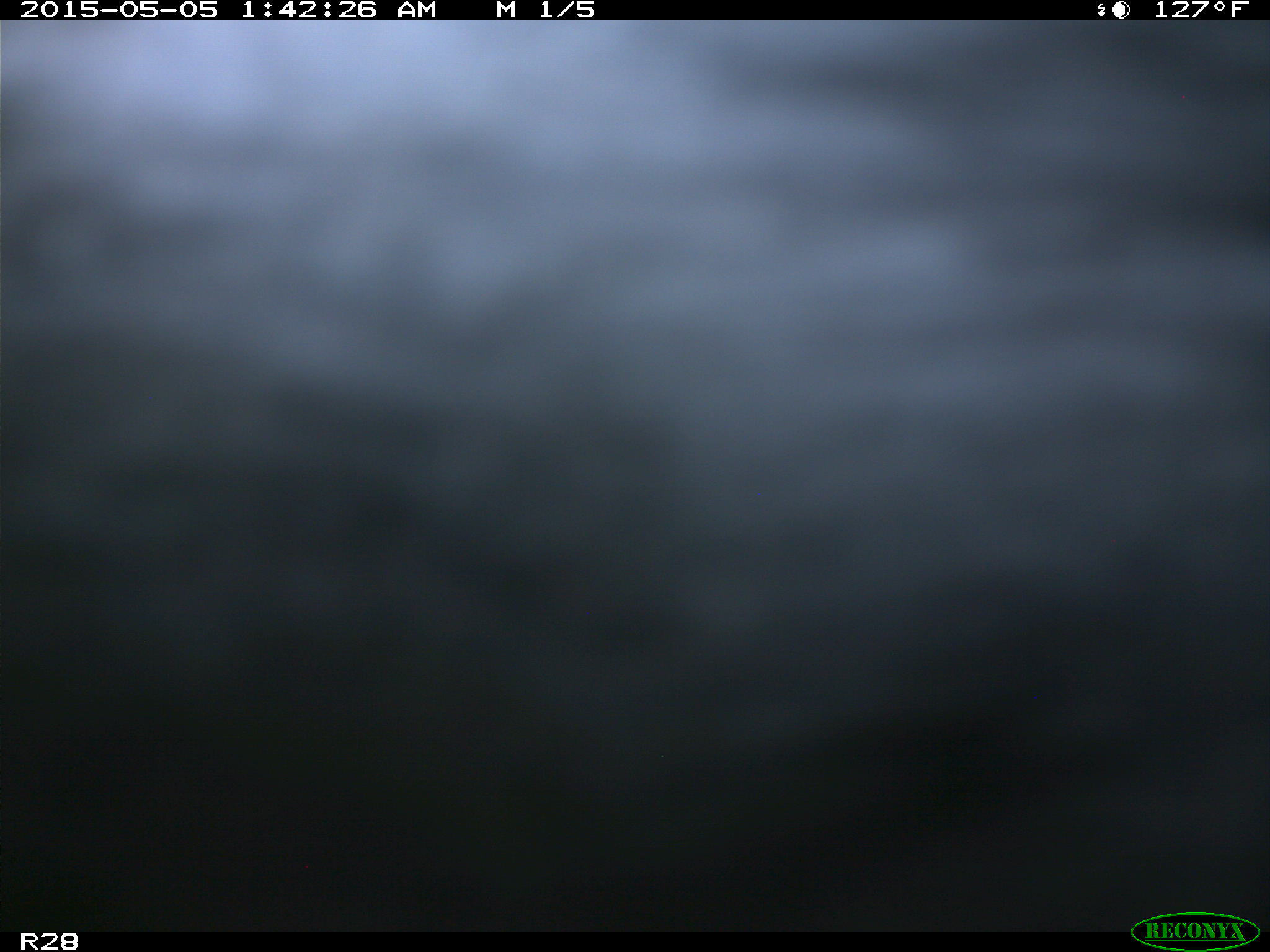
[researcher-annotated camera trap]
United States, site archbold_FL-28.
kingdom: Animalia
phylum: Chordata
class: Mammalia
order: Artiodactyla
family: Bovidae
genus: Bos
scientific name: Bos taurus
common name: domestic cow